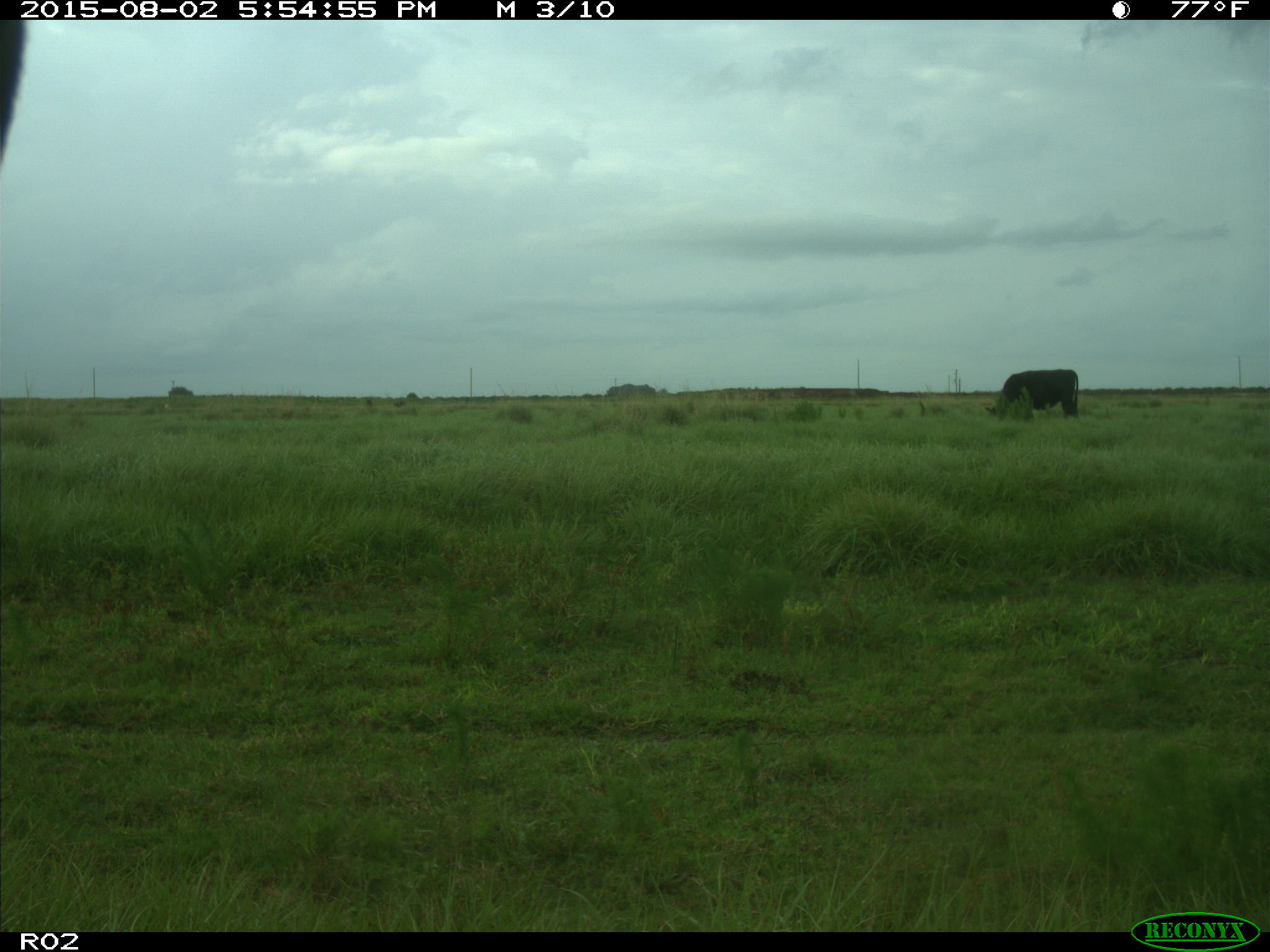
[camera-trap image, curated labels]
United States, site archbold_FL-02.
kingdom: Animalia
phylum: Chordata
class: Mammalia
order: Artiodactyla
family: Bovidae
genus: Bos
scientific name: Bos taurus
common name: domestic cow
Bos taurus (domestic cow).